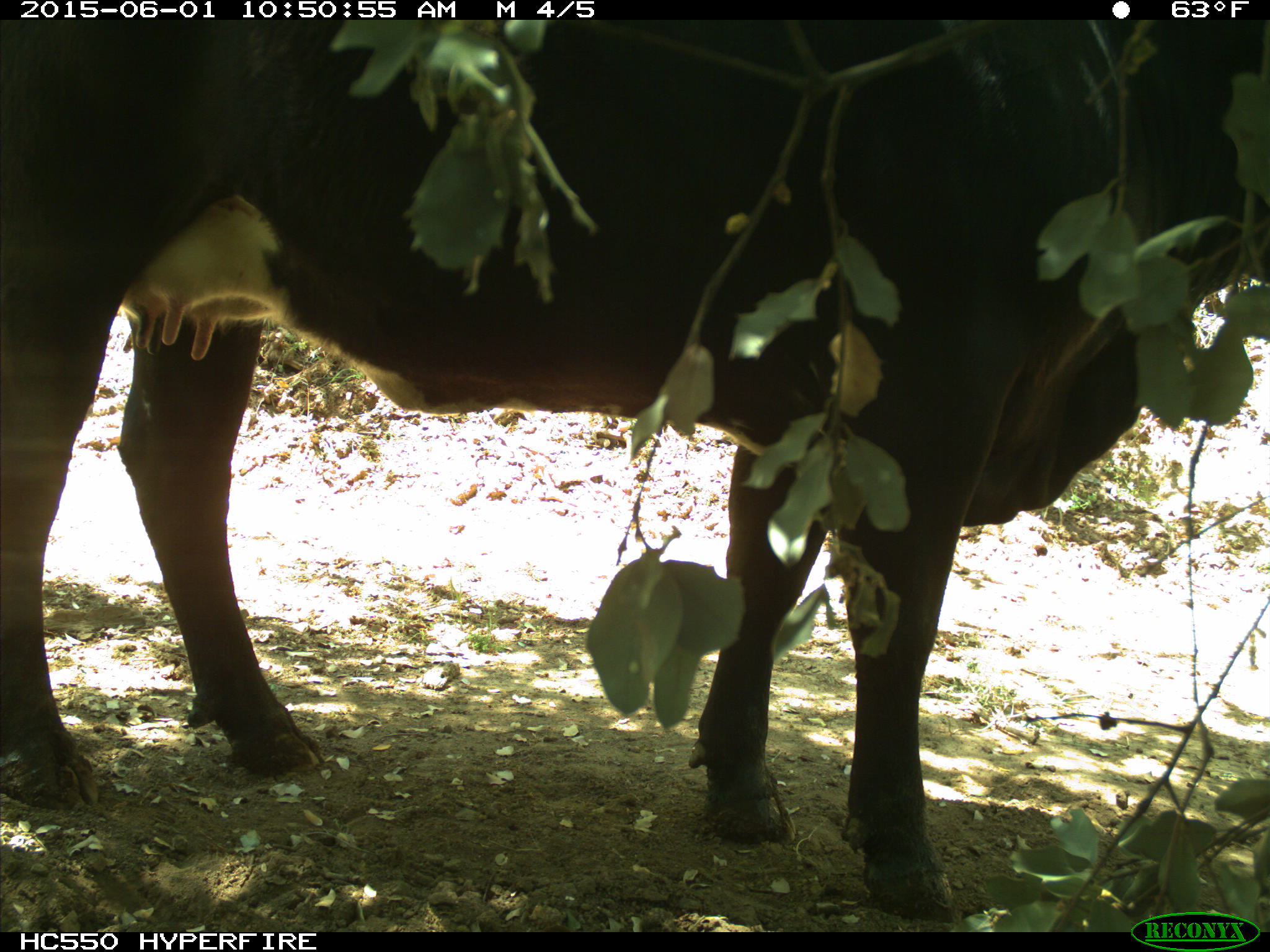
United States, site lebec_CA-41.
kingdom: Animalia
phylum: Chordata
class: Mammalia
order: Artiodactyla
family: Bovidae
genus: Bos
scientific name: Bos taurus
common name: domestic cow